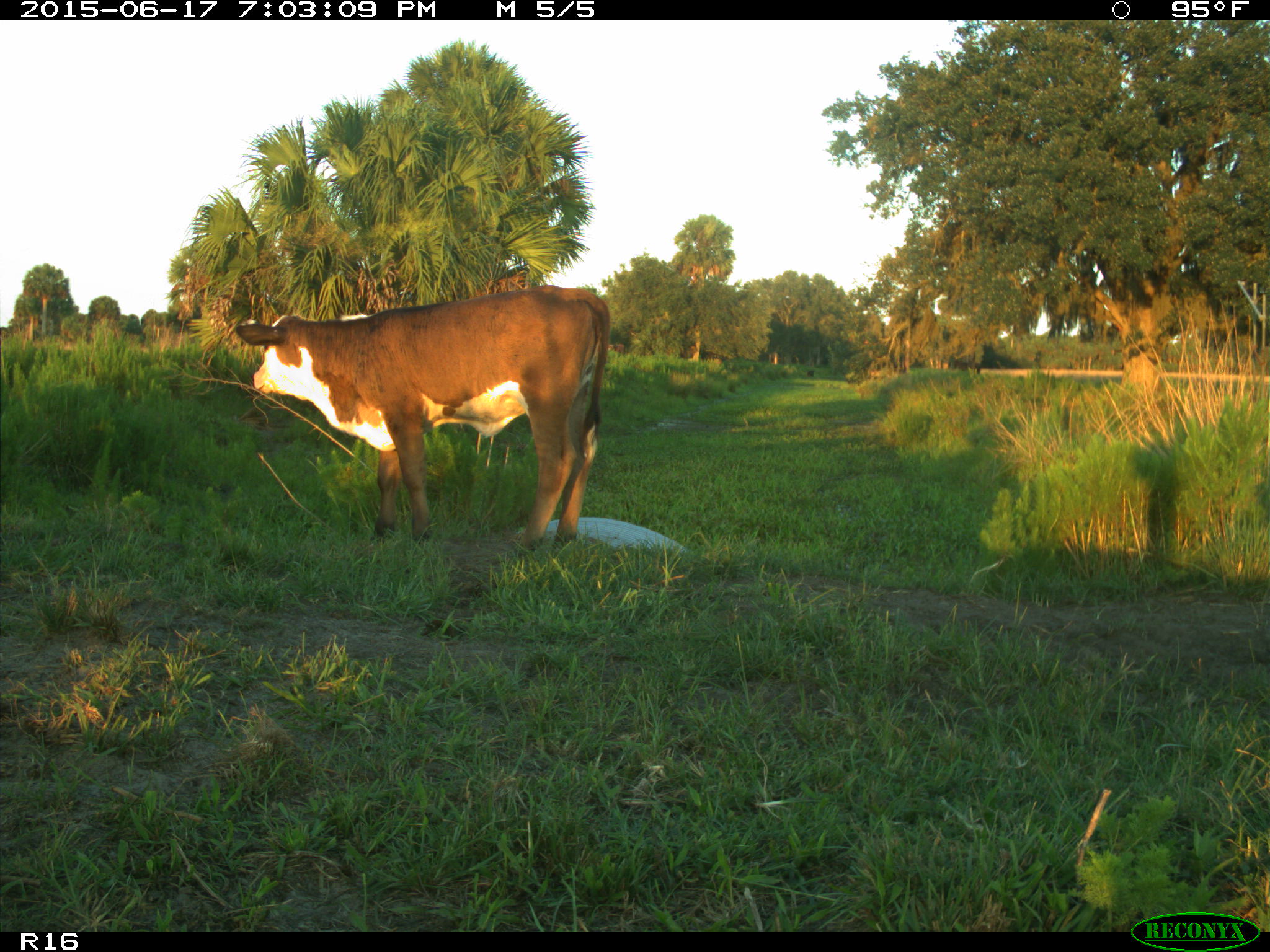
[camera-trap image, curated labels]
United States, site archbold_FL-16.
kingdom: Animalia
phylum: Chordata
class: Mammalia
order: Artiodactyla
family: Bovidae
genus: Bos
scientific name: Bos taurus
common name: domestic cow